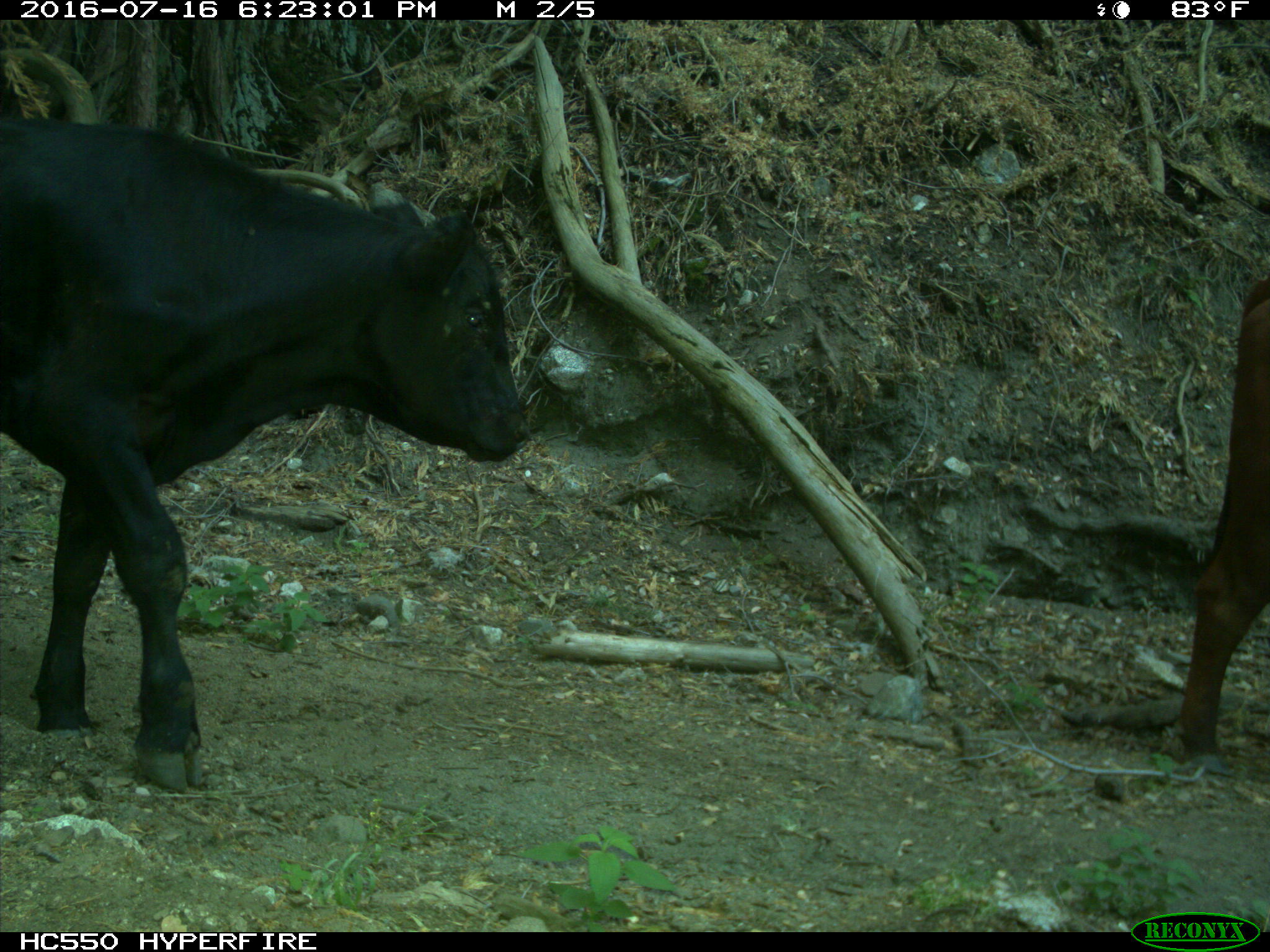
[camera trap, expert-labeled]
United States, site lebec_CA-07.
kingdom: Animalia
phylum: Chordata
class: Mammalia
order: Artiodactyla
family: Bovidae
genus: Bos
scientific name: Bos taurus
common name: domestic cow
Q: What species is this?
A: Bos taurus (domestic cow).